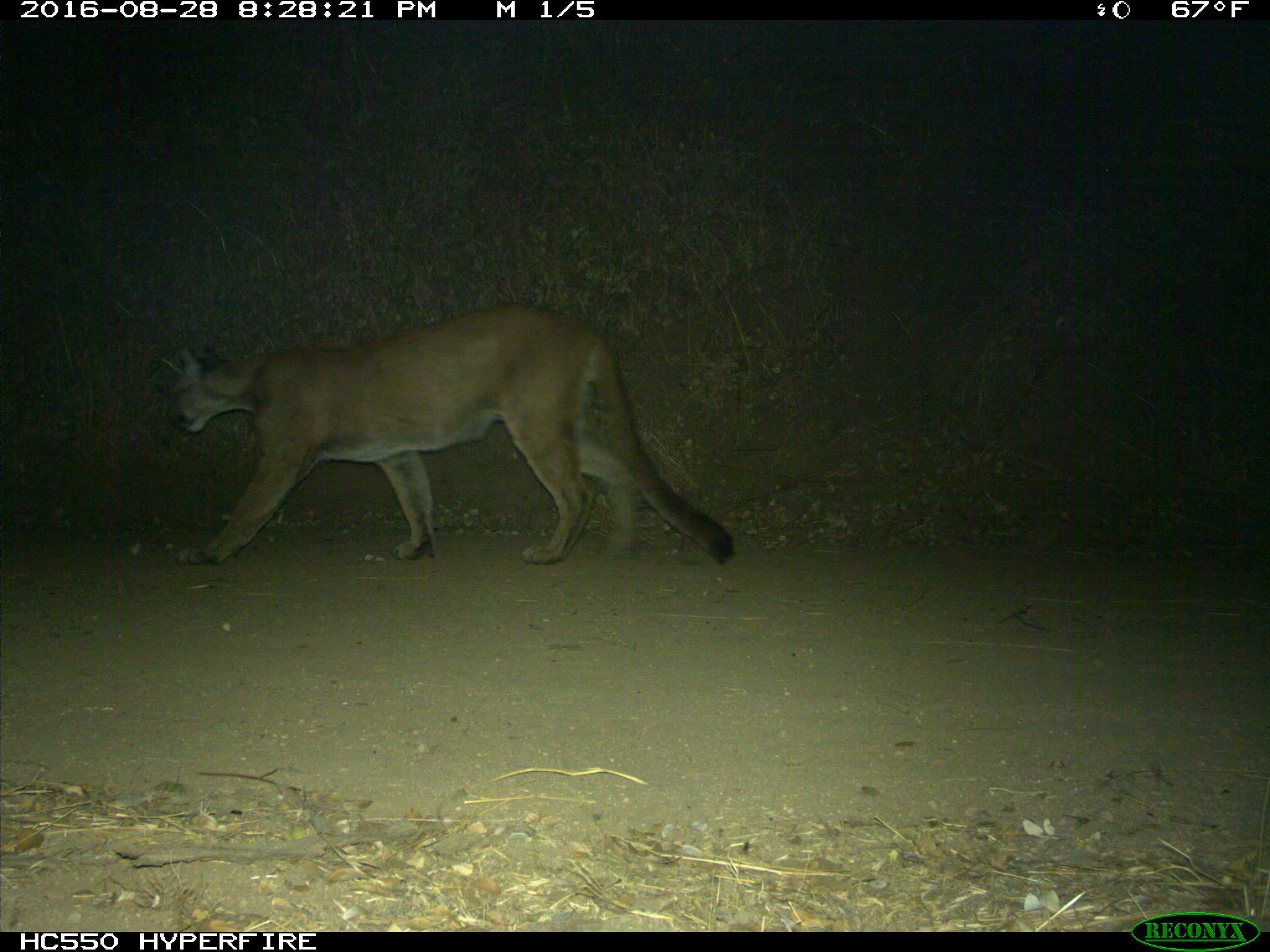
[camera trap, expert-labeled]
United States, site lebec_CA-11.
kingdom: Animalia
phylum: Chordata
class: Mammalia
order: Carnivora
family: Felidae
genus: Puma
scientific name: Puma concolor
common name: mountain lion